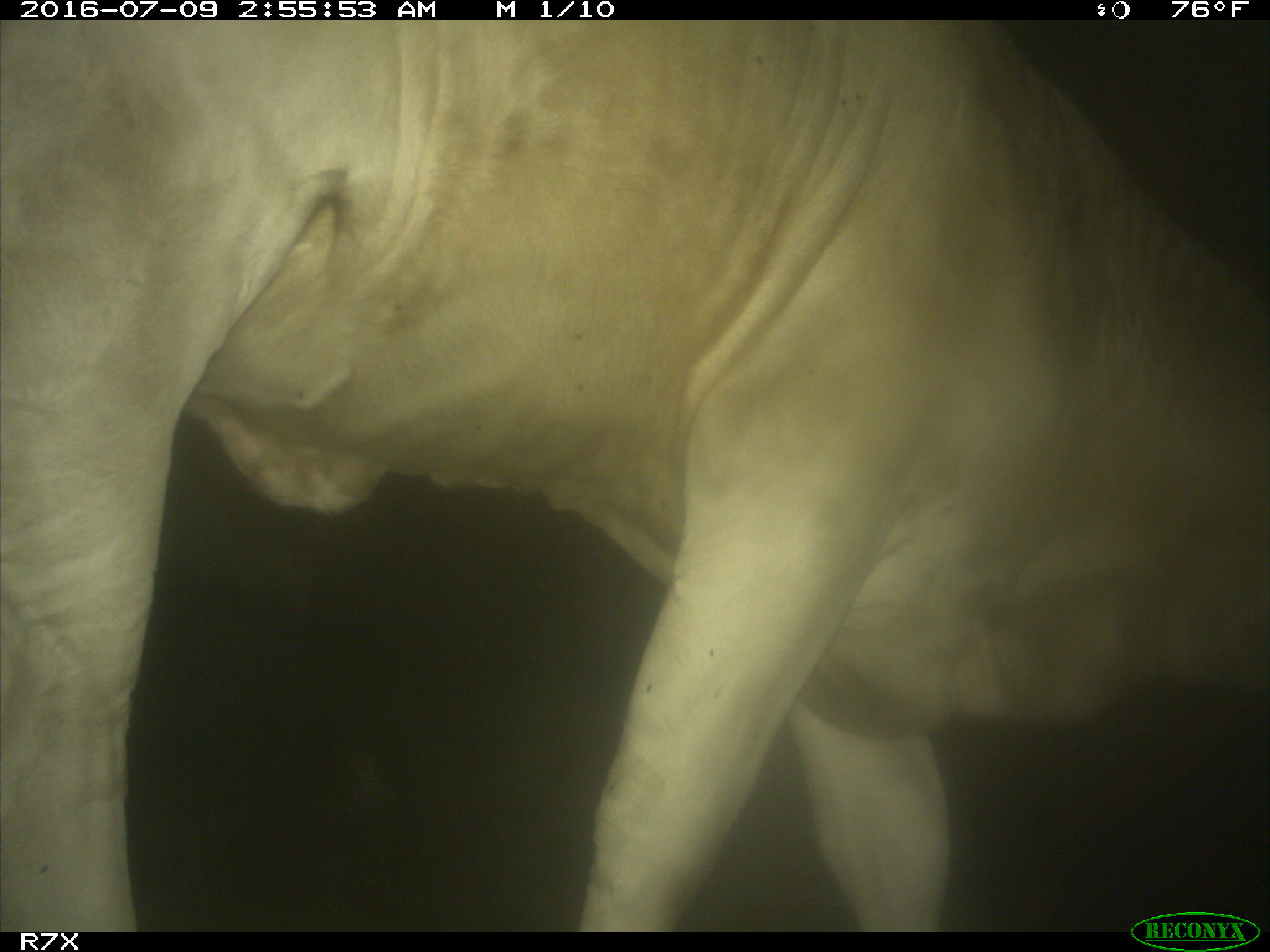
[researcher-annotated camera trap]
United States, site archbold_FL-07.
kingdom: Animalia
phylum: Chordata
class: Mammalia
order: Artiodactyla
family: Bovidae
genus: Bos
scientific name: Bos taurus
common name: domestic cow